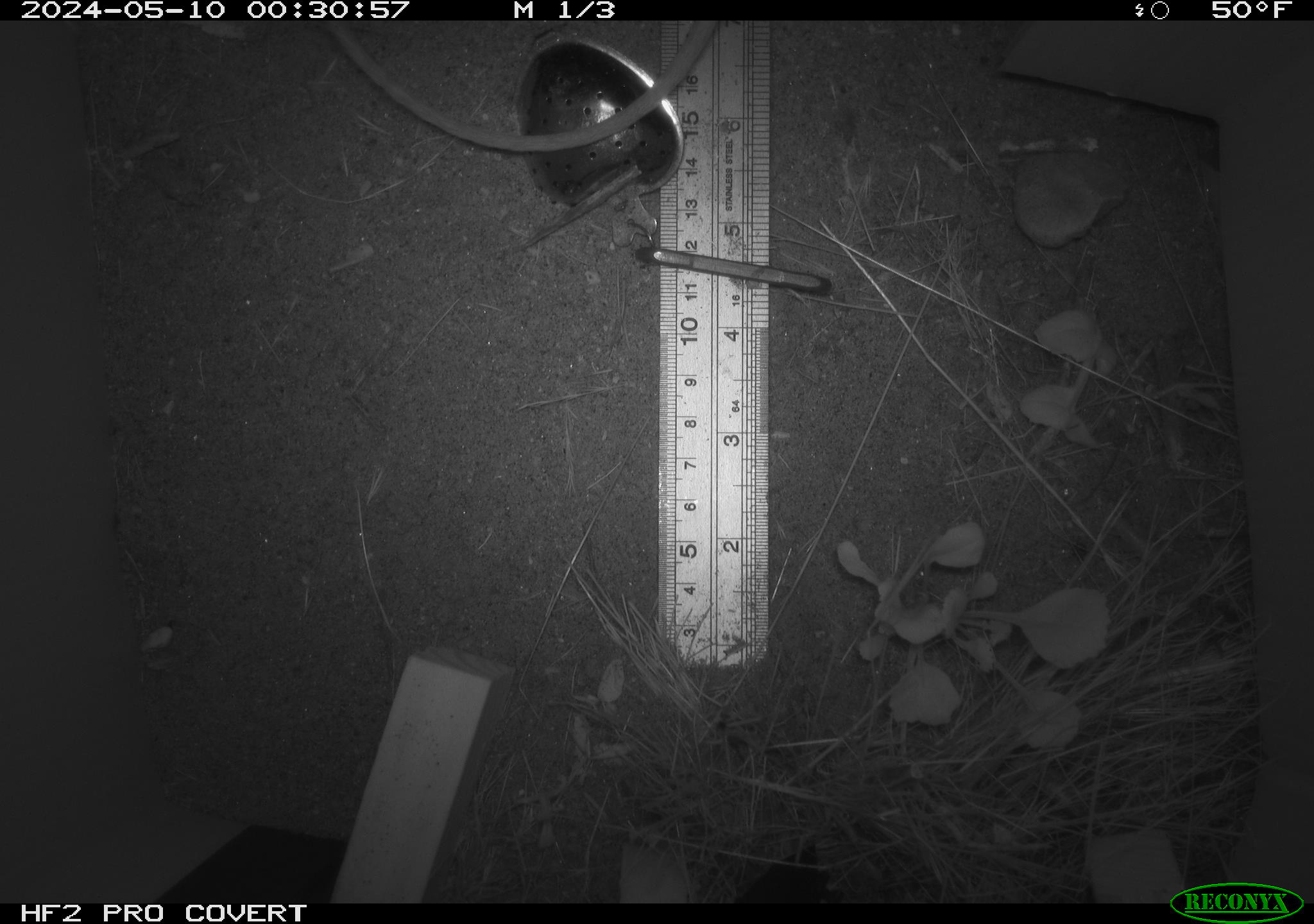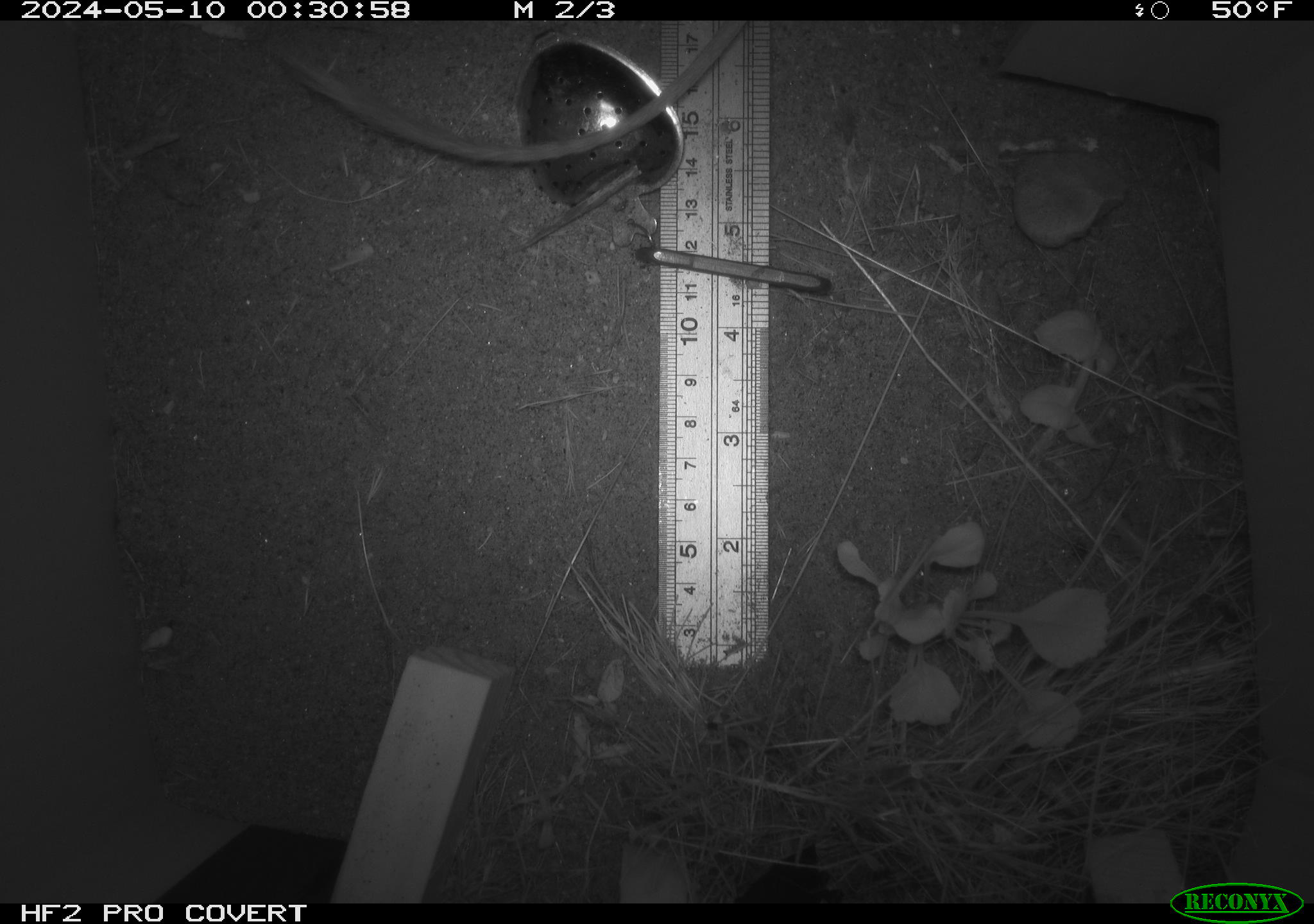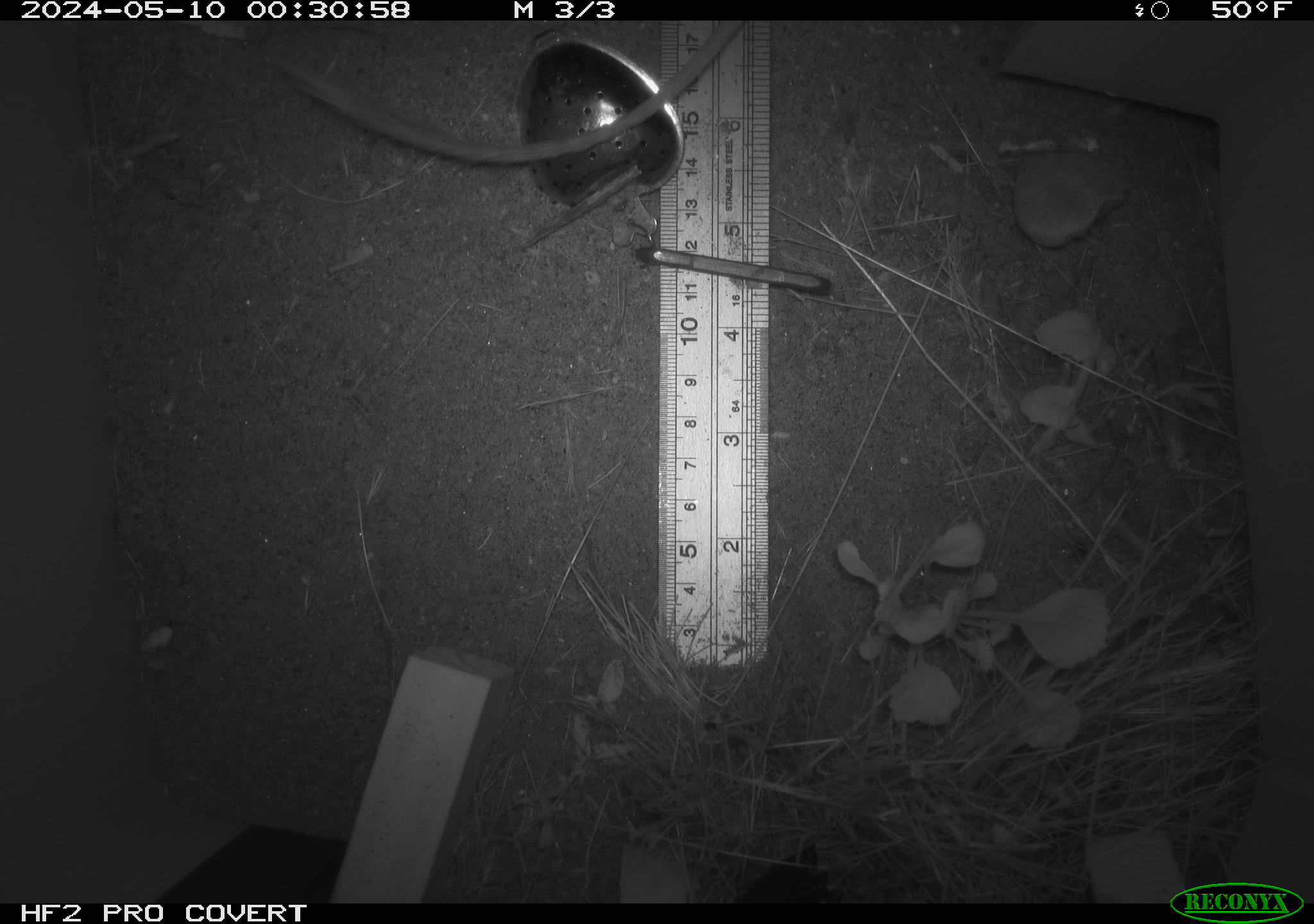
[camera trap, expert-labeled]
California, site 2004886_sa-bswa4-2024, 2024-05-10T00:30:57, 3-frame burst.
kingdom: Animalia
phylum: Chordata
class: Mammalia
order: Rodentia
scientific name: Rodentia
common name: rodent